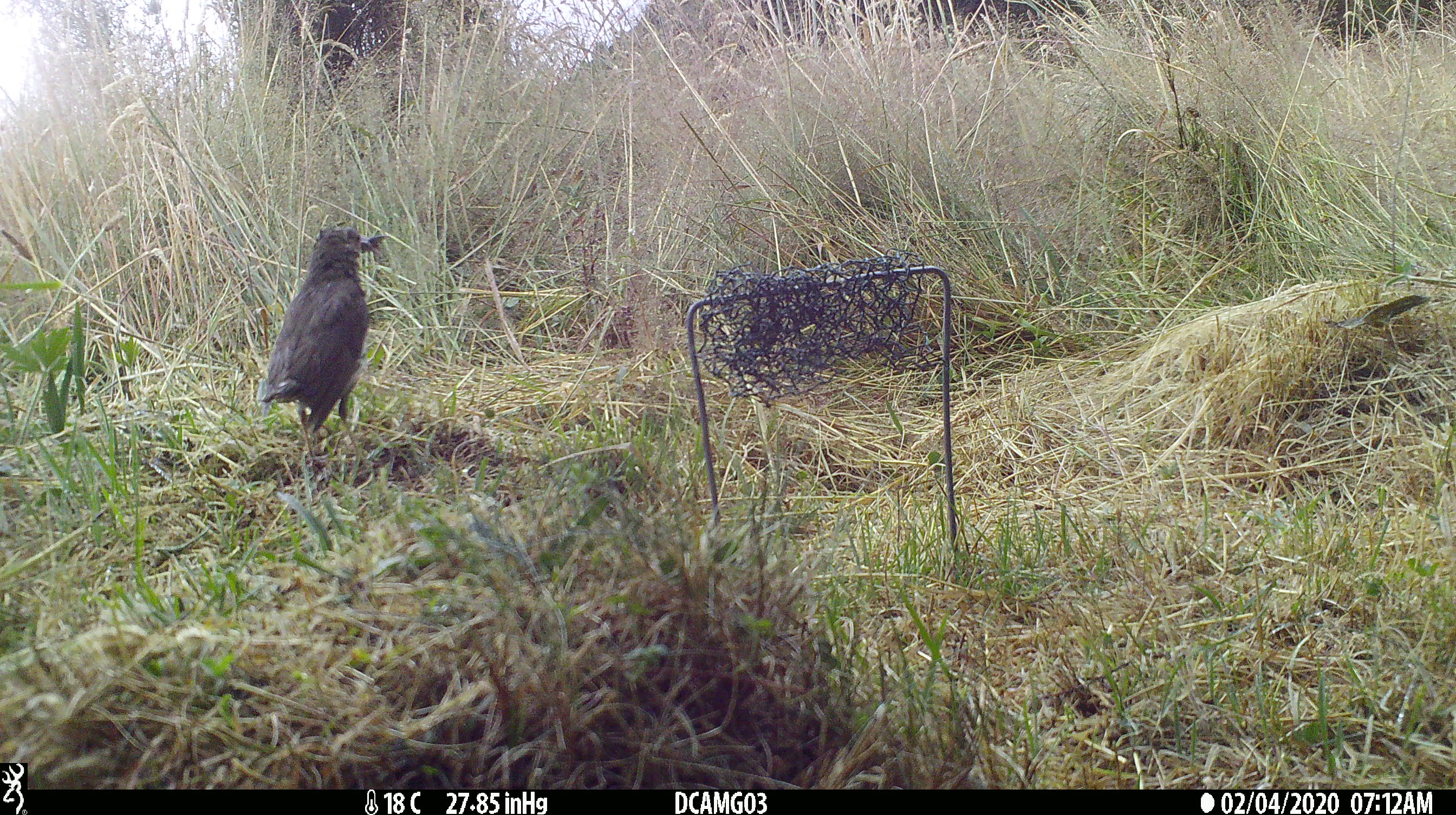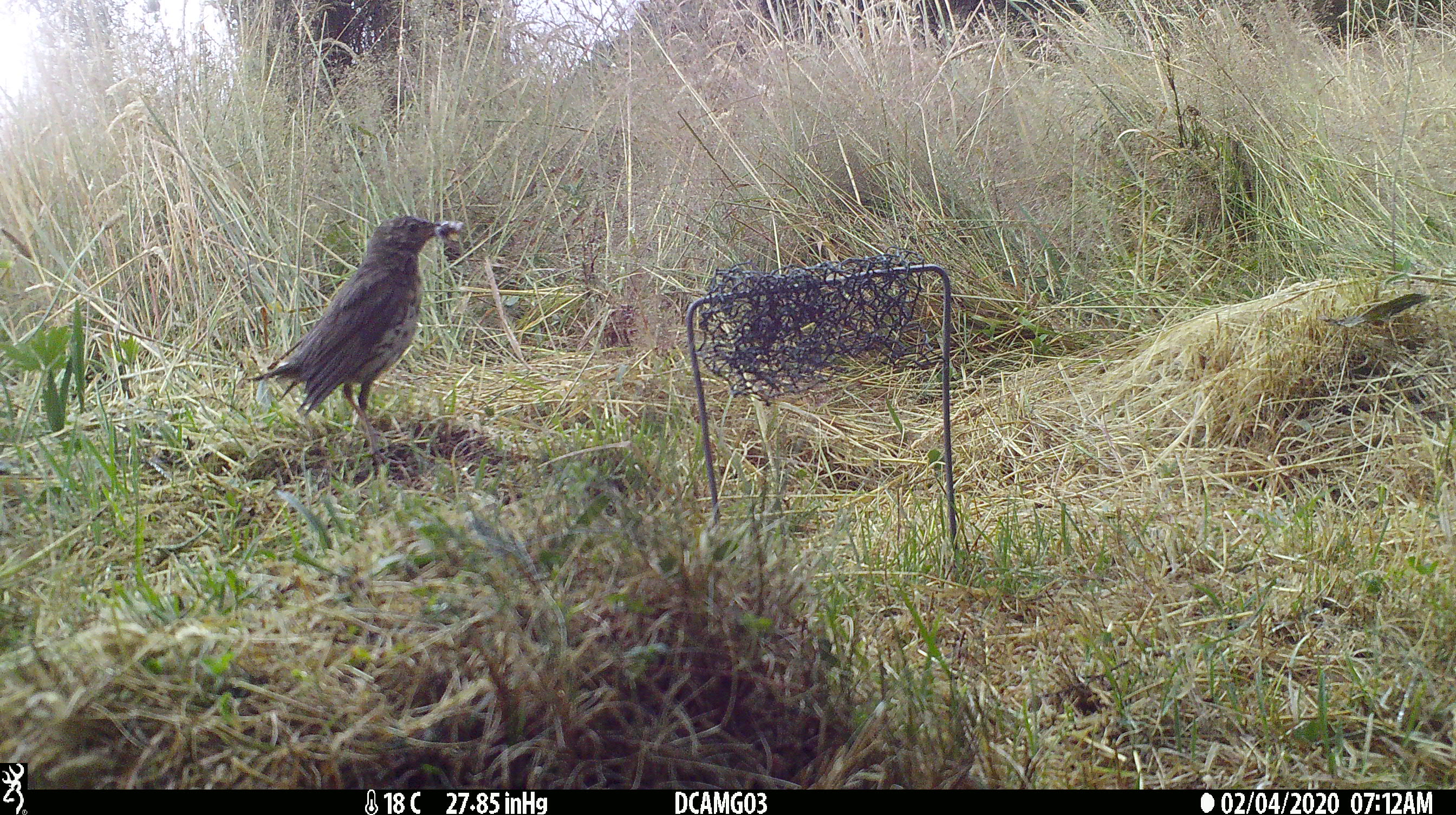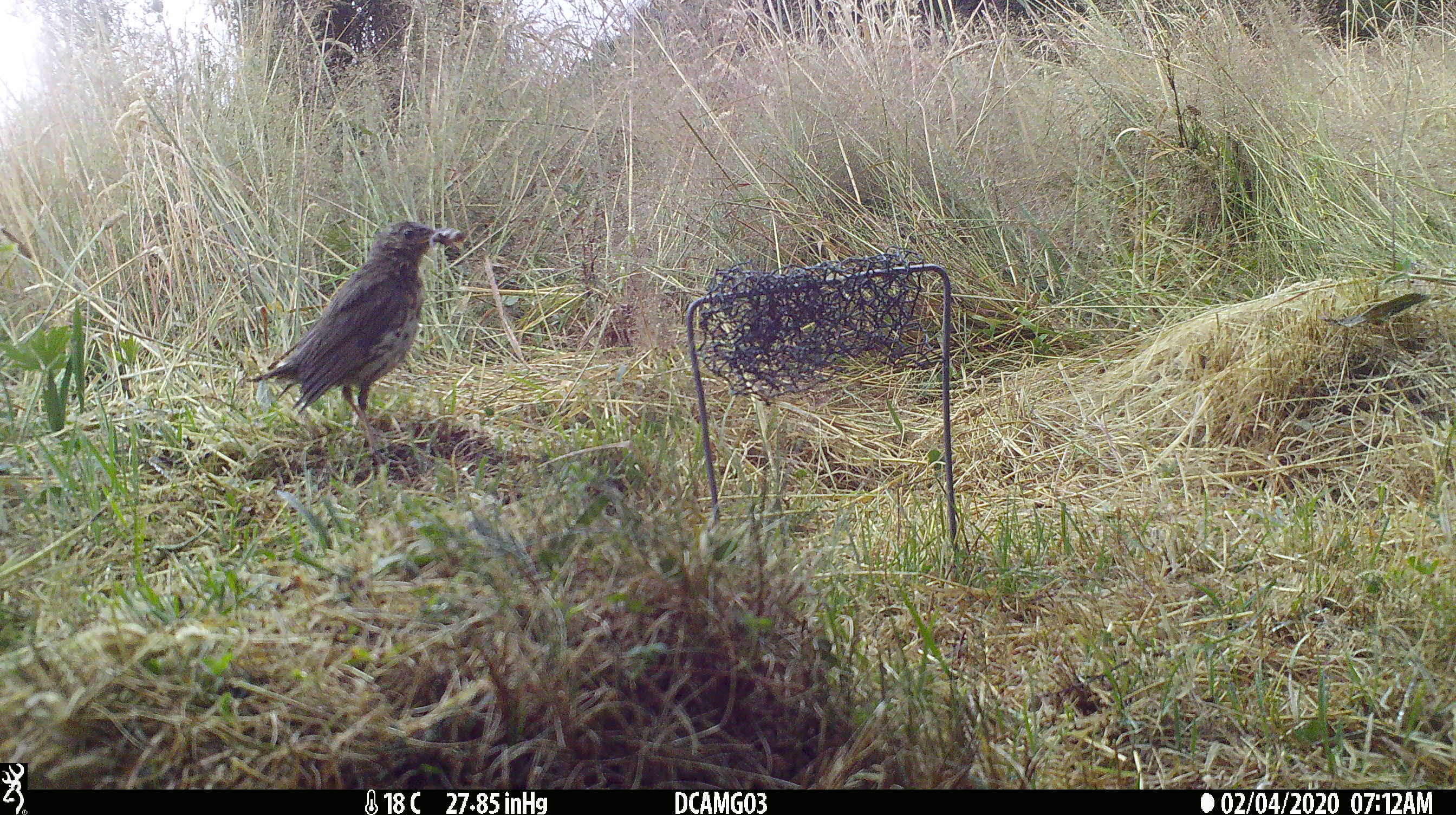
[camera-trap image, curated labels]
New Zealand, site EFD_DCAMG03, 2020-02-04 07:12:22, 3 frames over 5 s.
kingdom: Animalia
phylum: Chordata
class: Aves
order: Passeriformes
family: Turdidae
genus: Turdus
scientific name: Turdus philomelos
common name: song thrush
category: thrush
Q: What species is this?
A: Thrush (song thrush) (Turdus philomelos).